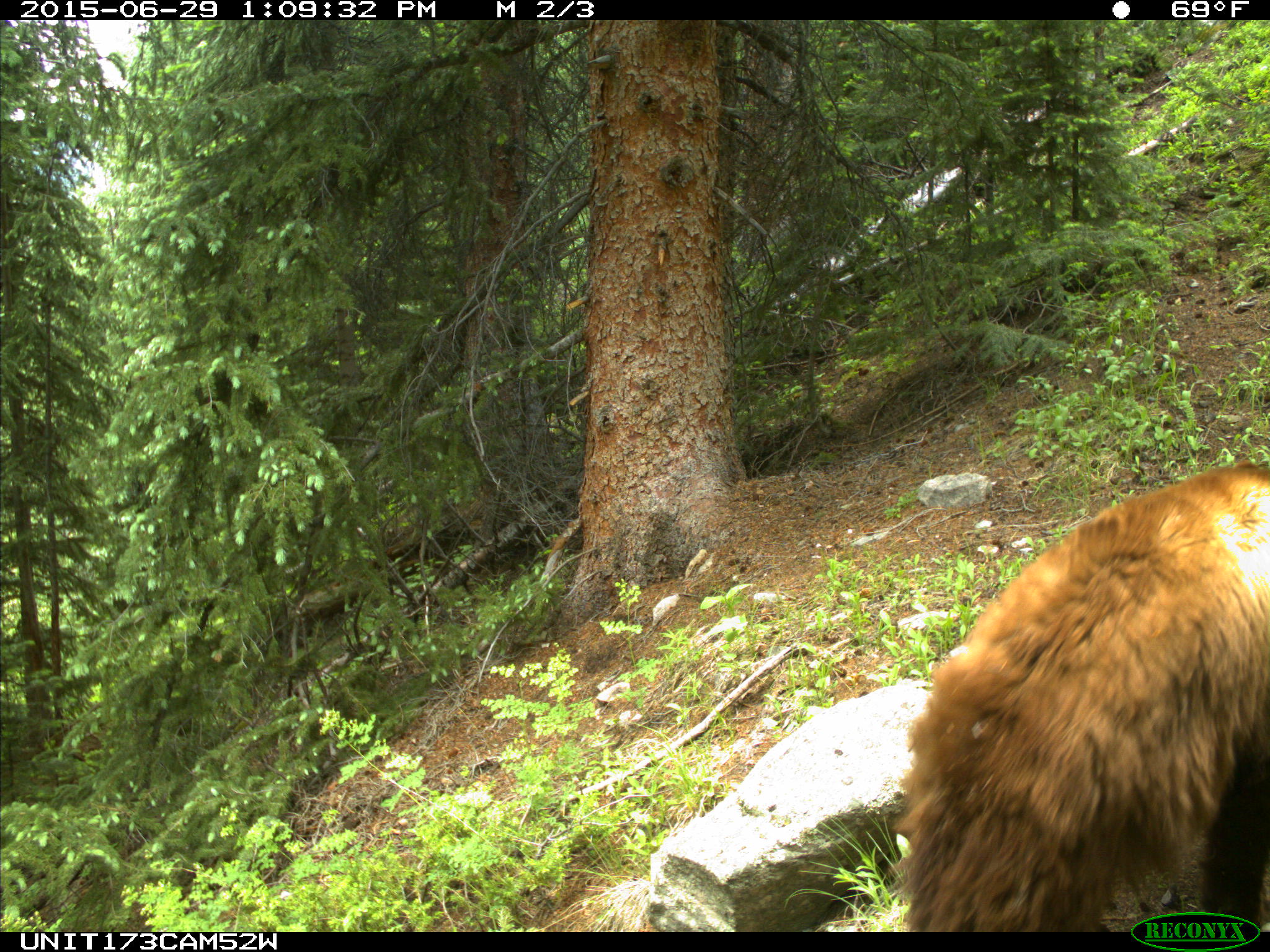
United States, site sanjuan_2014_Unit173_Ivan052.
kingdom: Animalia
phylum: Chordata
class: Mammalia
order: Carnivora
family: Ursidae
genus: Ursus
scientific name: Ursus americanus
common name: american black bear